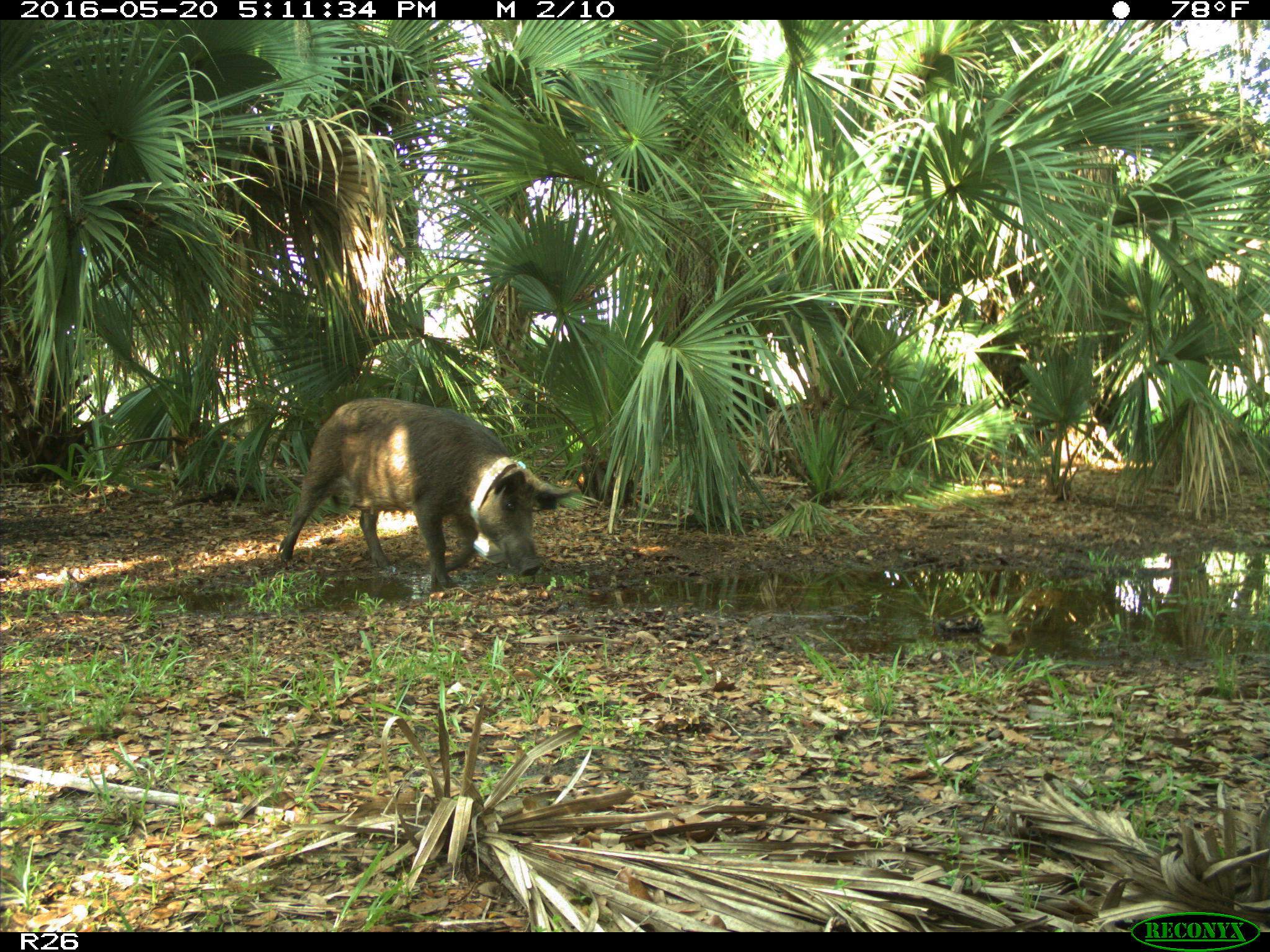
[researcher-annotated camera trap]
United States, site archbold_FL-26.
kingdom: Animalia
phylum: Chordata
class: Mammalia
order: Artiodactyla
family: Suidae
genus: Sus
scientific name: Sus scrofa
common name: wild boar